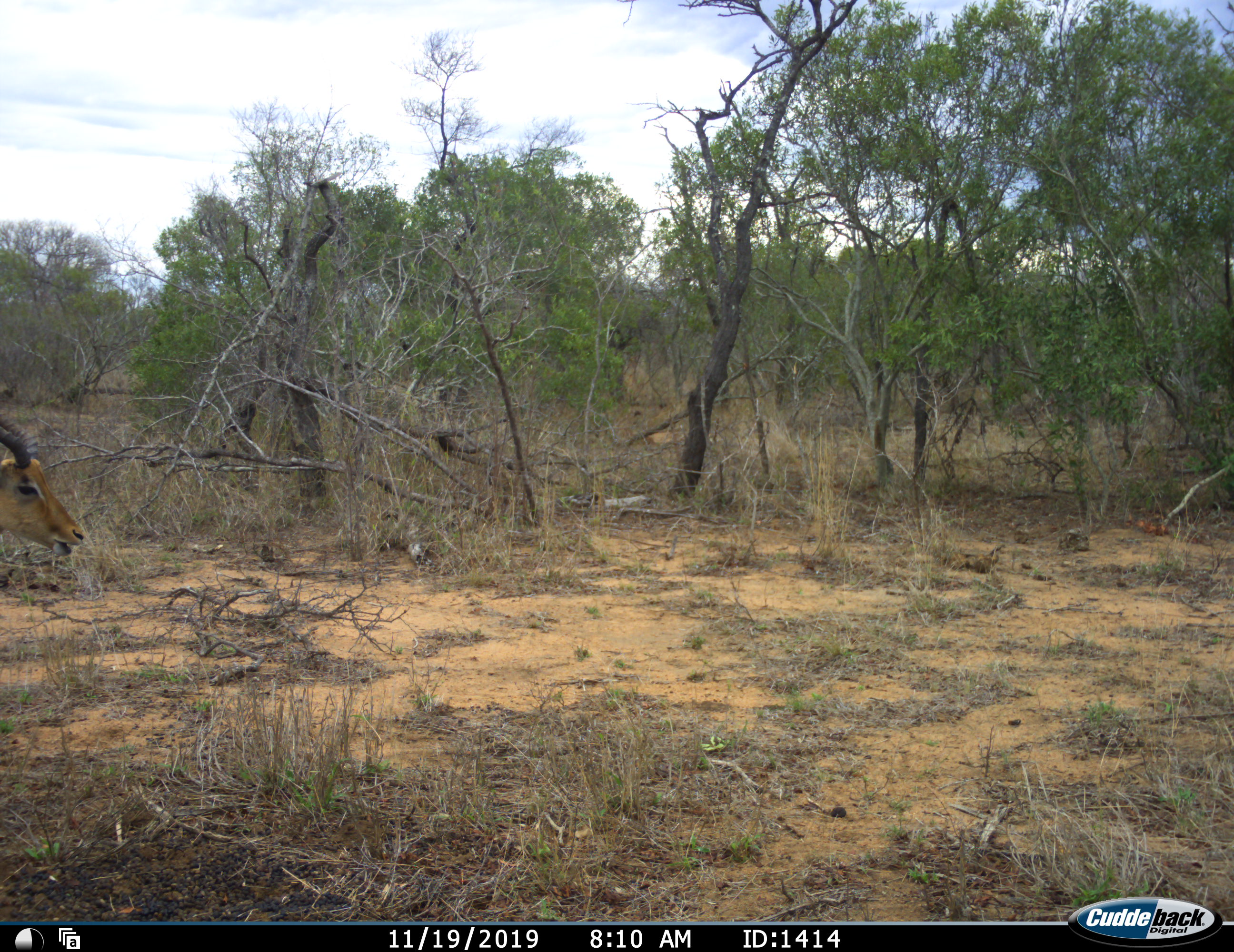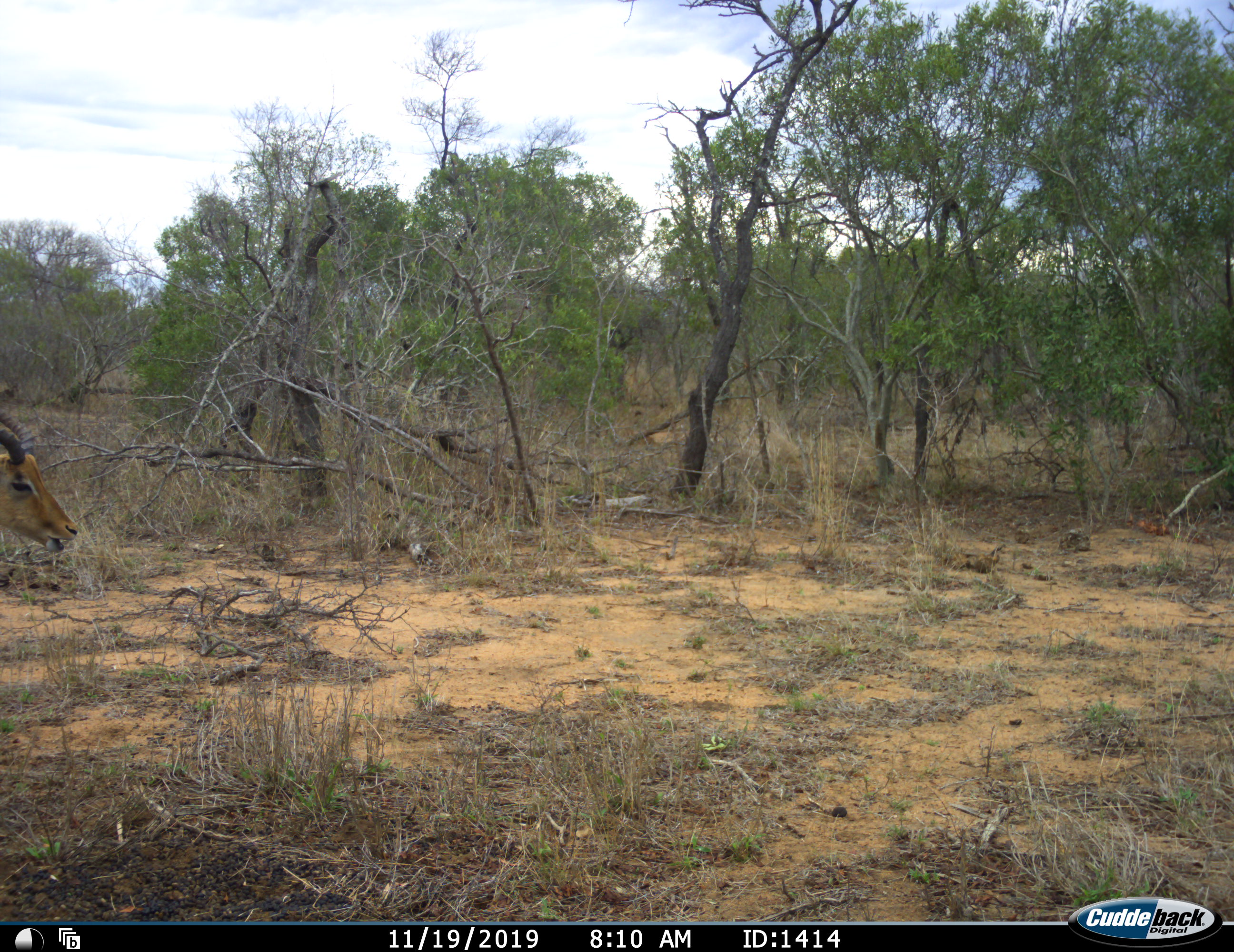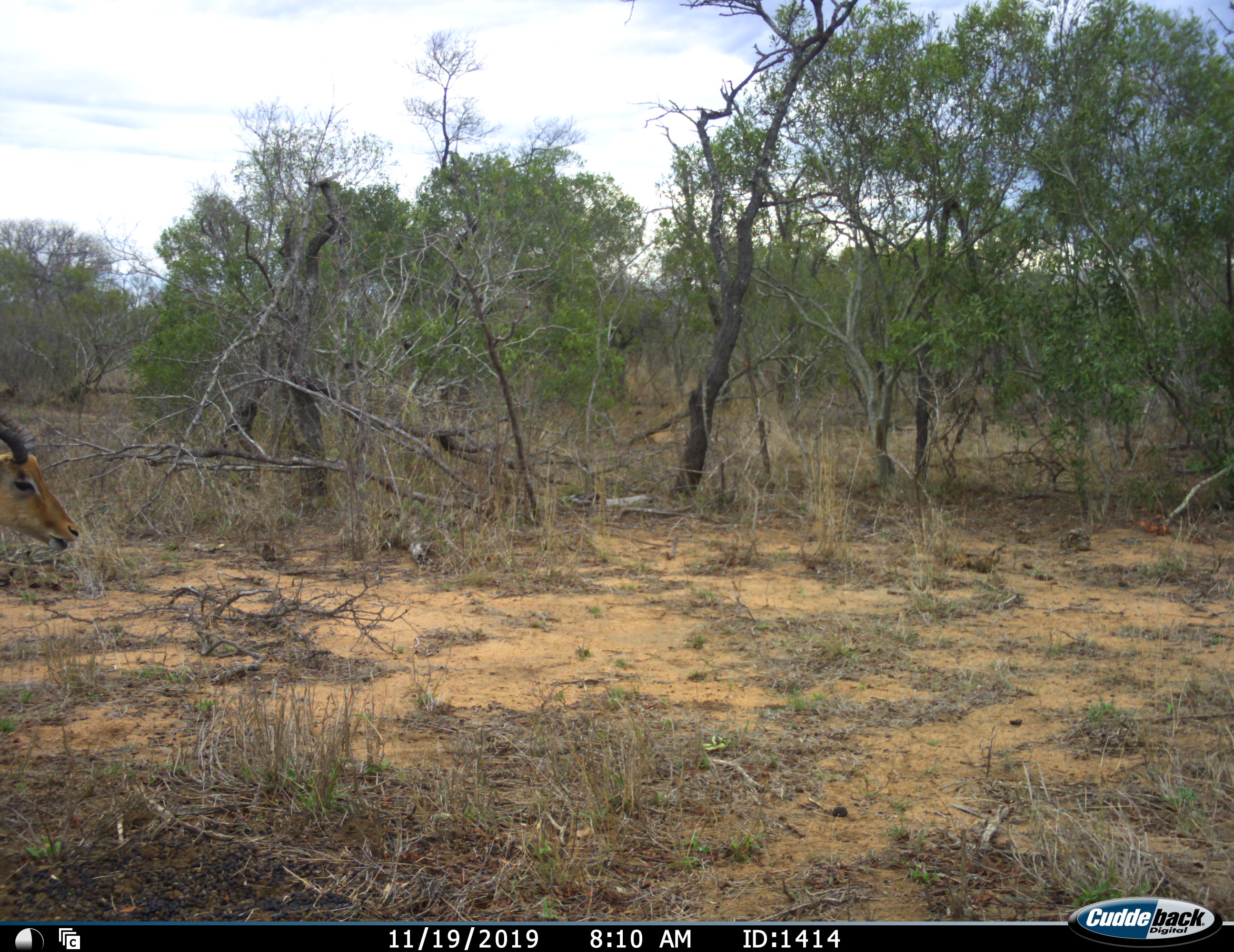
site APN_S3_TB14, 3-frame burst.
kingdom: Animalia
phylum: Chordata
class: Mammalia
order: Artiodactyla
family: Bovidae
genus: Aepyceros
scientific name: Aepyceros melampus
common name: impala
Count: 1.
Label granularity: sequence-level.